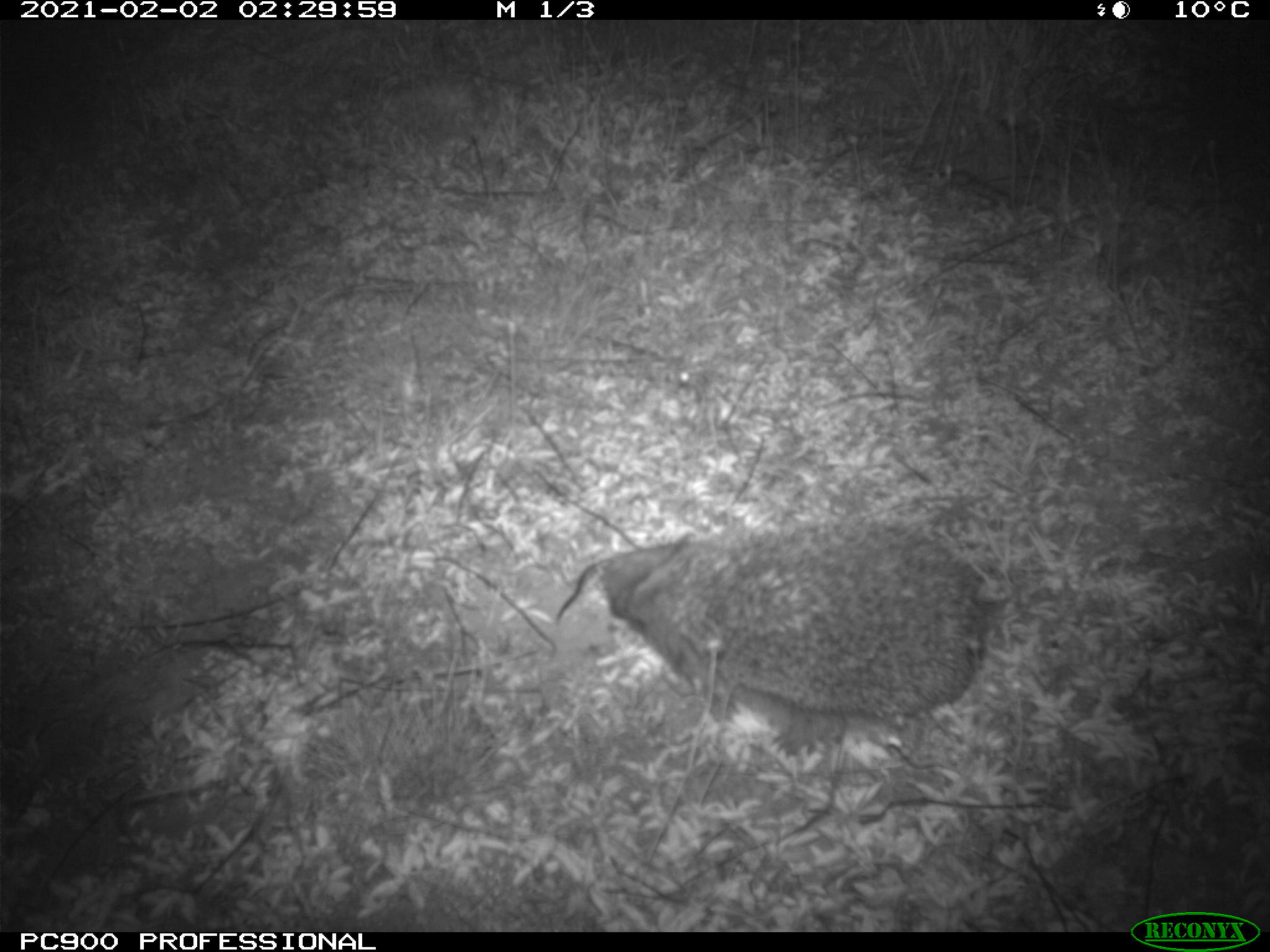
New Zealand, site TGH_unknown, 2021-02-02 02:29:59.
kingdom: Animalia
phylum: Chordata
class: Mammalia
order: Eulipotyphla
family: Erinaceidae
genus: Erinaceus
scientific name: Erinaceus europaeus europaeus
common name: european hedgehog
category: hedgehog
Hedgehog (european hedgehog) (Erinaceus europaeus europaeus).